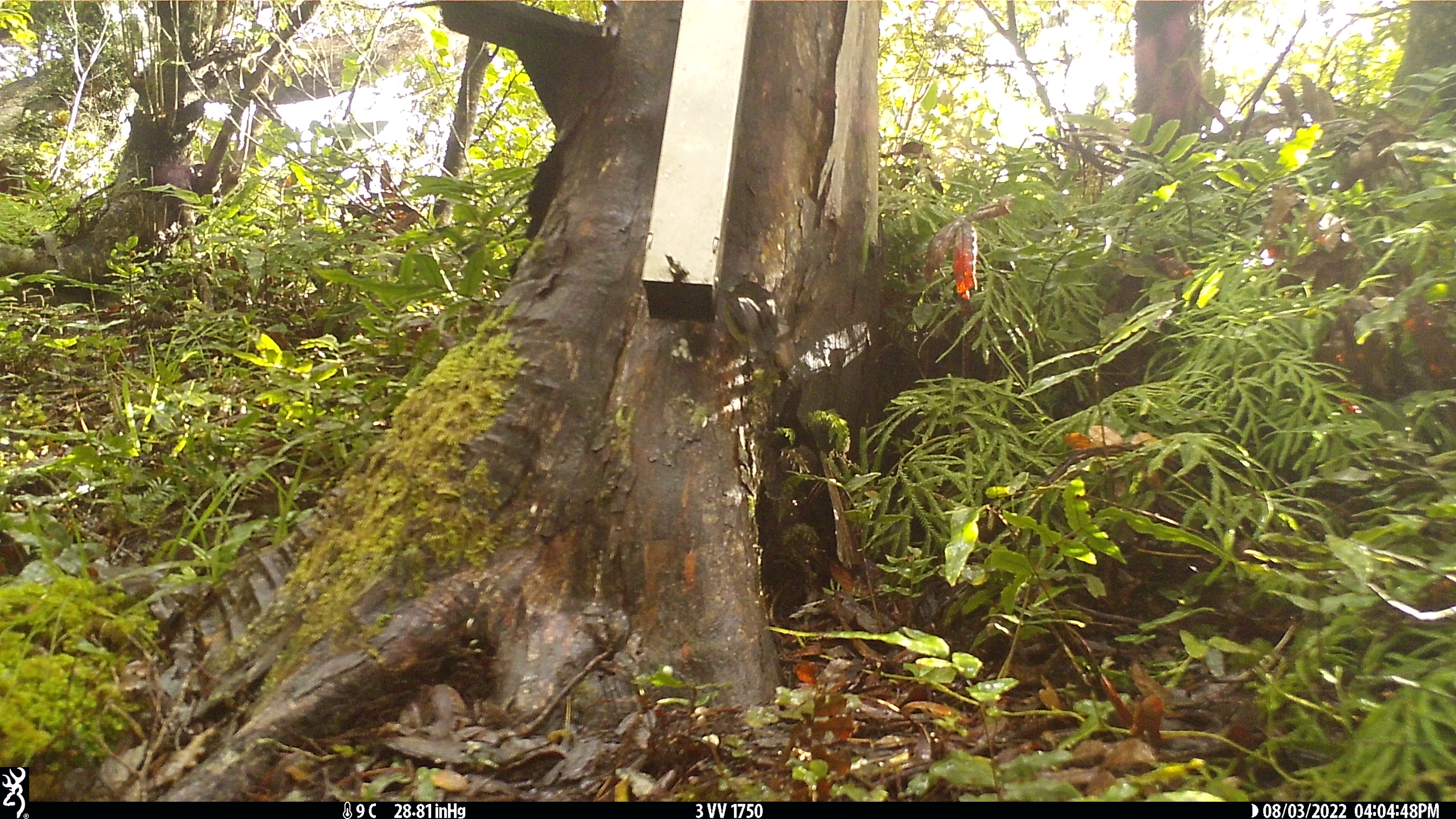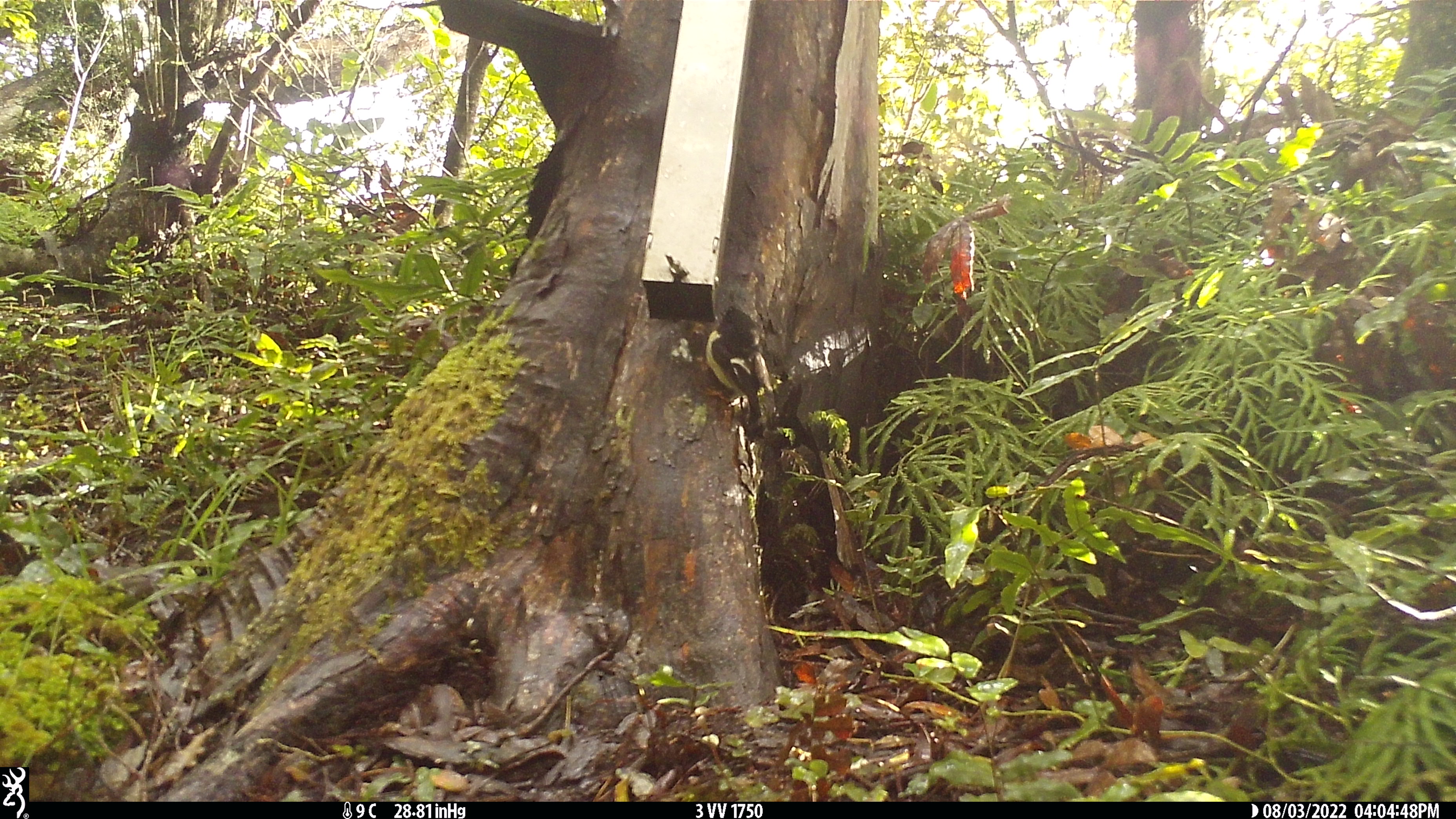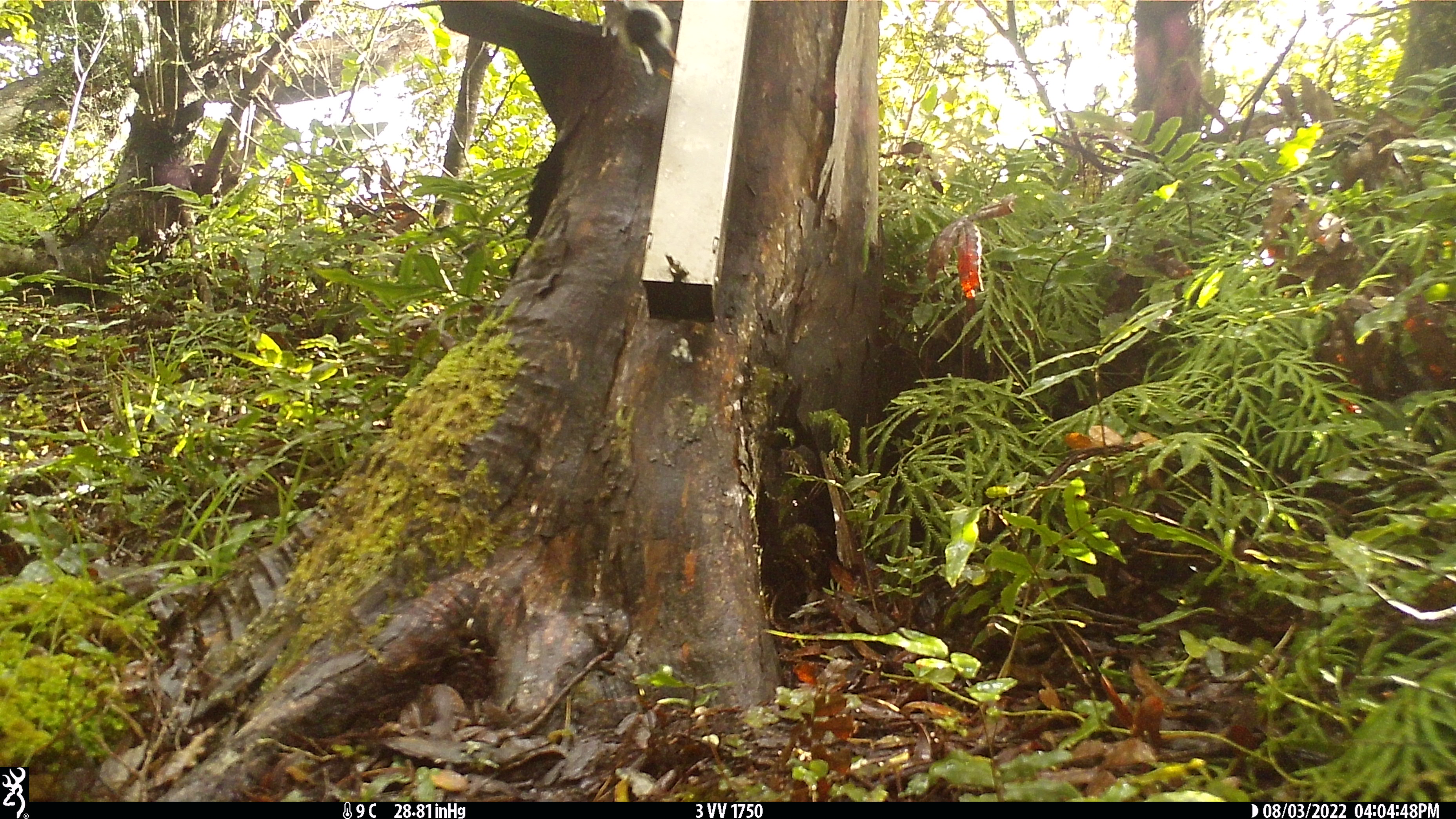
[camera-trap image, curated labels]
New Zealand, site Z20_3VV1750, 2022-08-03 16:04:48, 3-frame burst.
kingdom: Animalia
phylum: Chordata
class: Aves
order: Passeriformes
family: Petroicidae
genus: Petroica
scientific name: Petroica macrocephala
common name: tomtit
Tomtit (Petroica macrocephala).